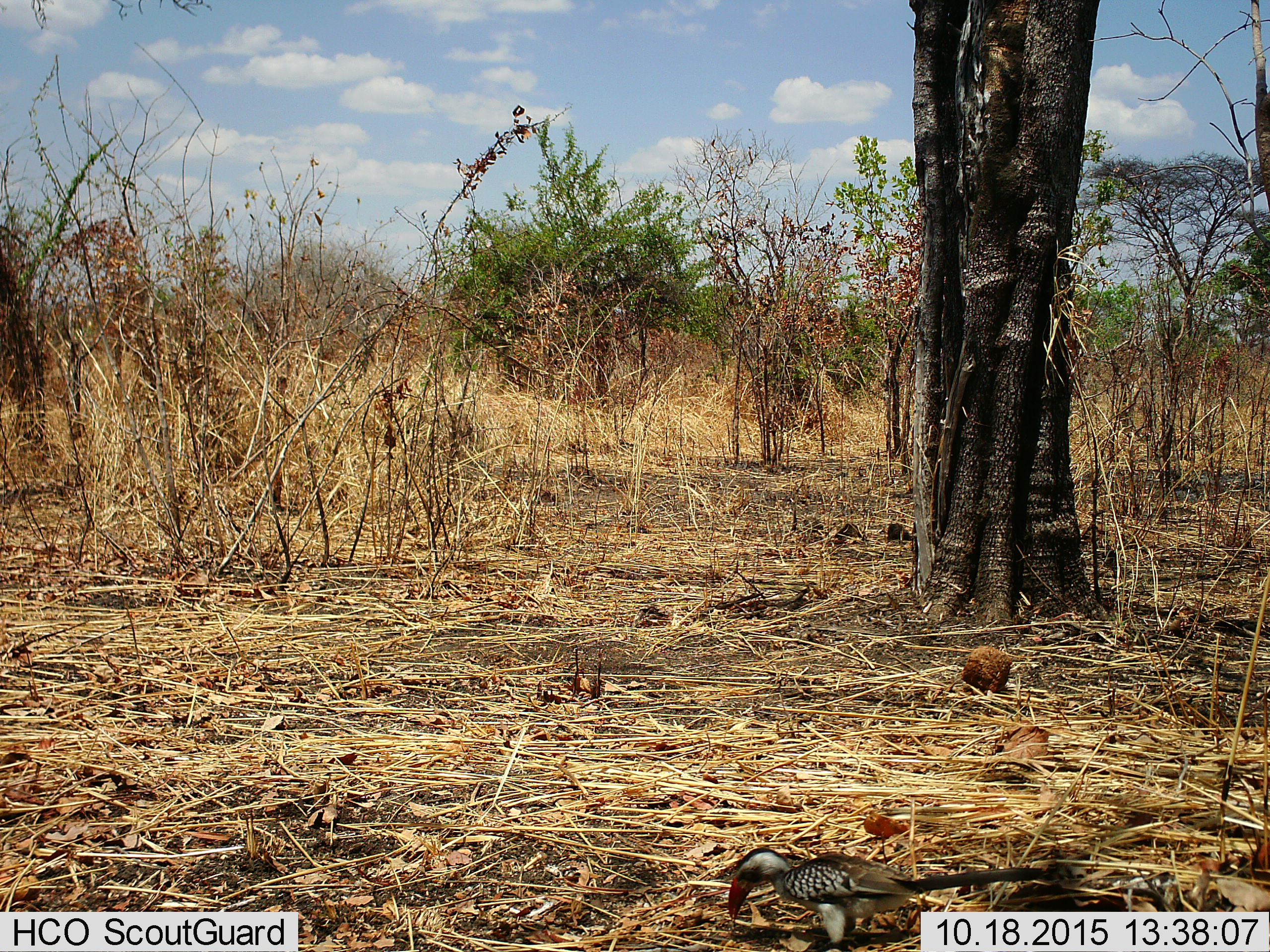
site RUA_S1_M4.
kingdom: Animalia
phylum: Chordata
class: Aves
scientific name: Aves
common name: bird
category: birdother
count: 1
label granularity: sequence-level